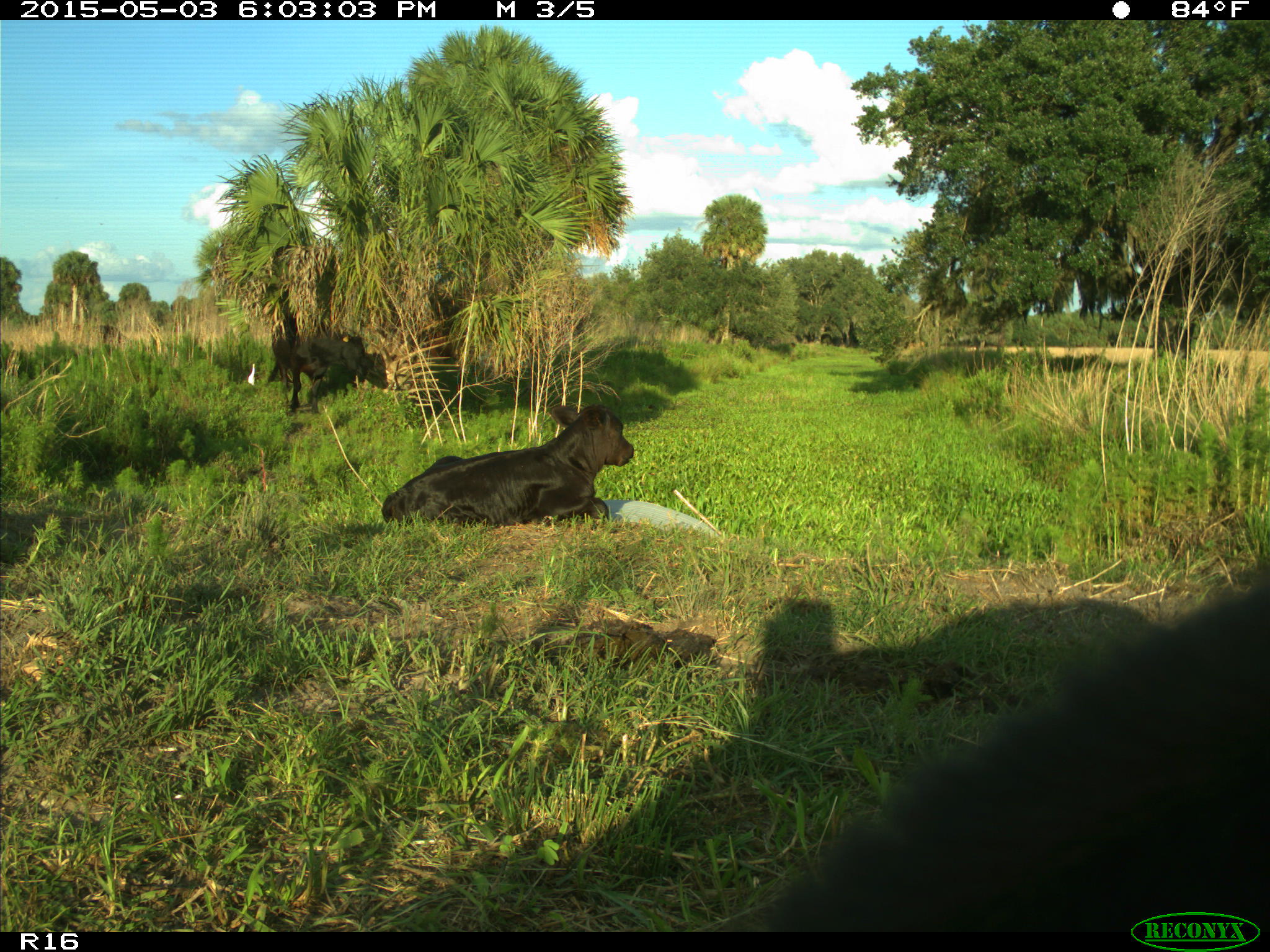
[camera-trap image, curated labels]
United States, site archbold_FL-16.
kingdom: Animalia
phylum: Chordata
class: Mammalia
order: Artiodactyla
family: Bovidae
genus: Bos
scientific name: Bos taurus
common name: domestic cow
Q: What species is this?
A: Bos taurus (domestic cow).